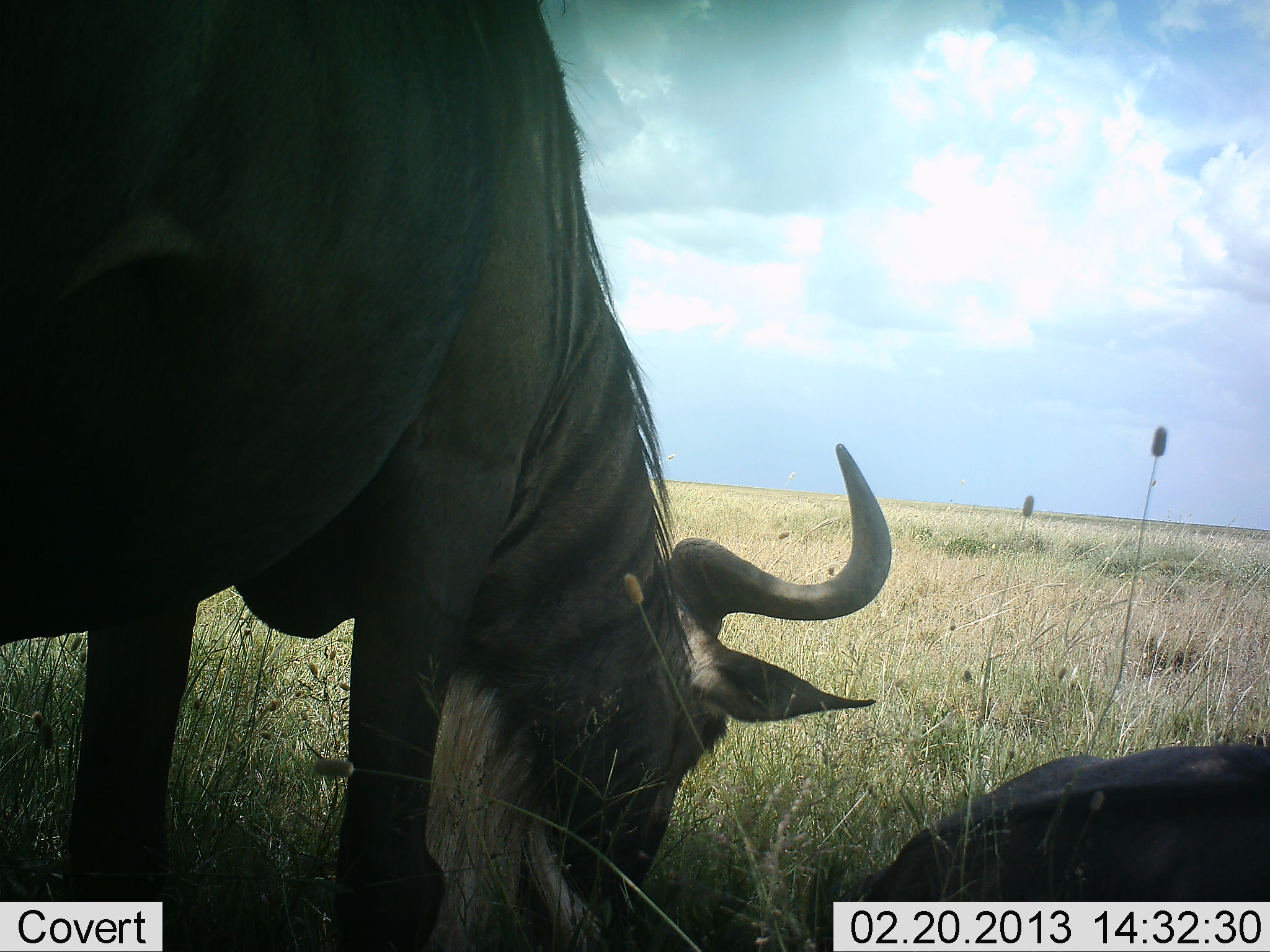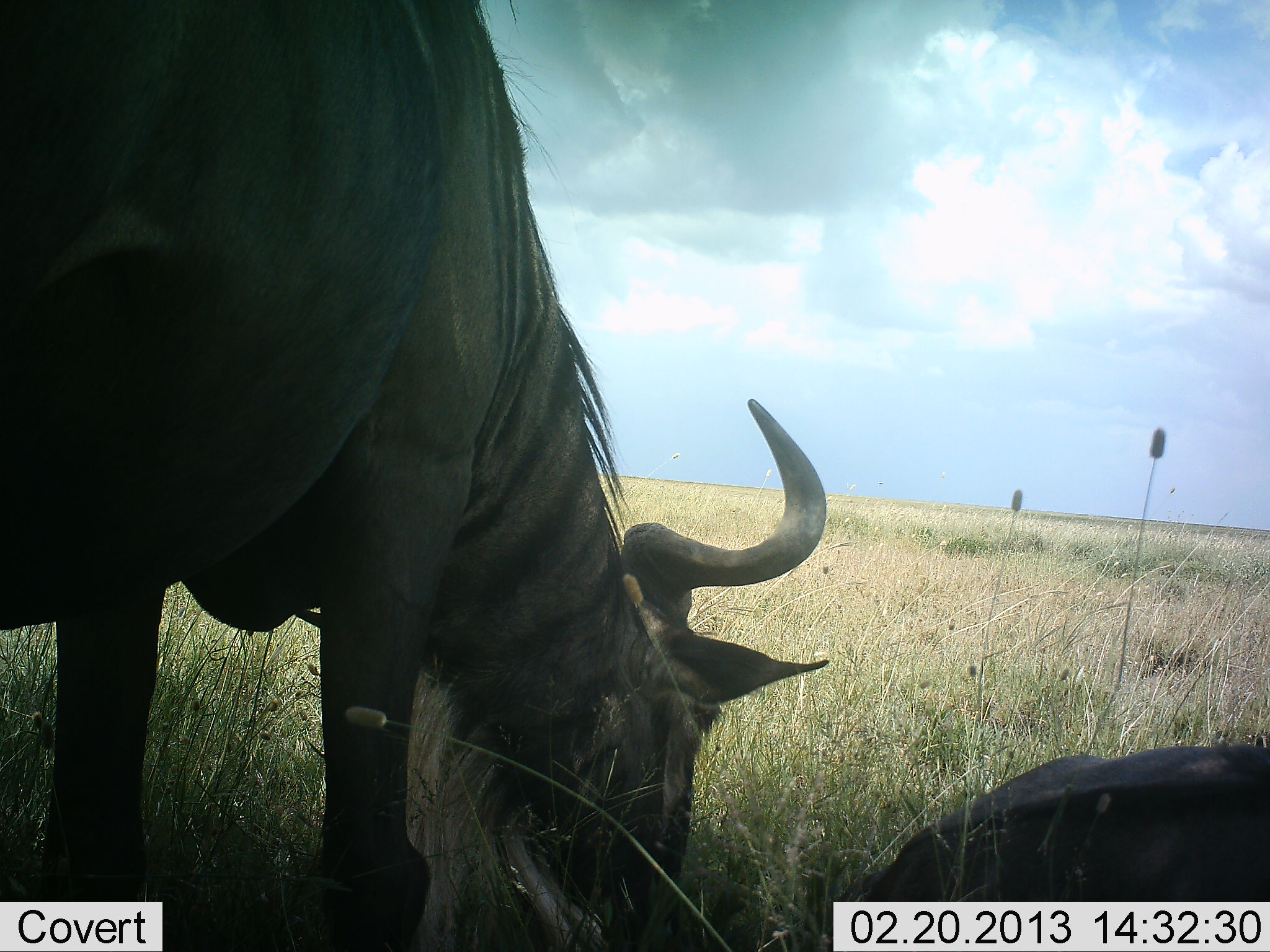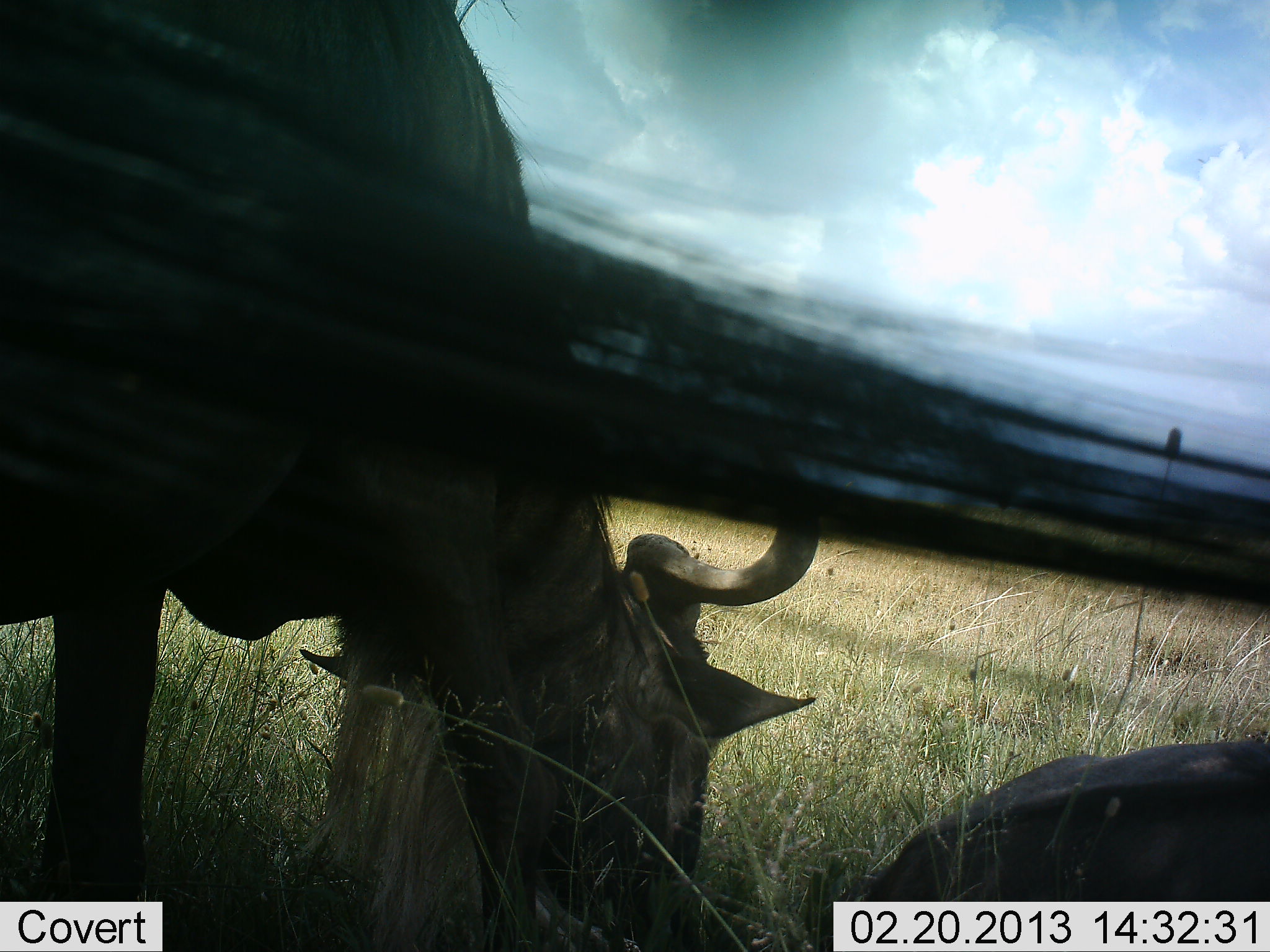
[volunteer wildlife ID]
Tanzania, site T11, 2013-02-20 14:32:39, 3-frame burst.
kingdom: Animalia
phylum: Chordata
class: Mammalia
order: Artiodactyla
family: Bovidae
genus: Connochaetes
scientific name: Connochaetes taurinus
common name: blue wildebeest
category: wildebeest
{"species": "wildebeest (blue wildebeest) (Connochaetes taurinus)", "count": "2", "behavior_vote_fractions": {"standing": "19%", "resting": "77%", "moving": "0%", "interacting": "0%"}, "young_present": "4%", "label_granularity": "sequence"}